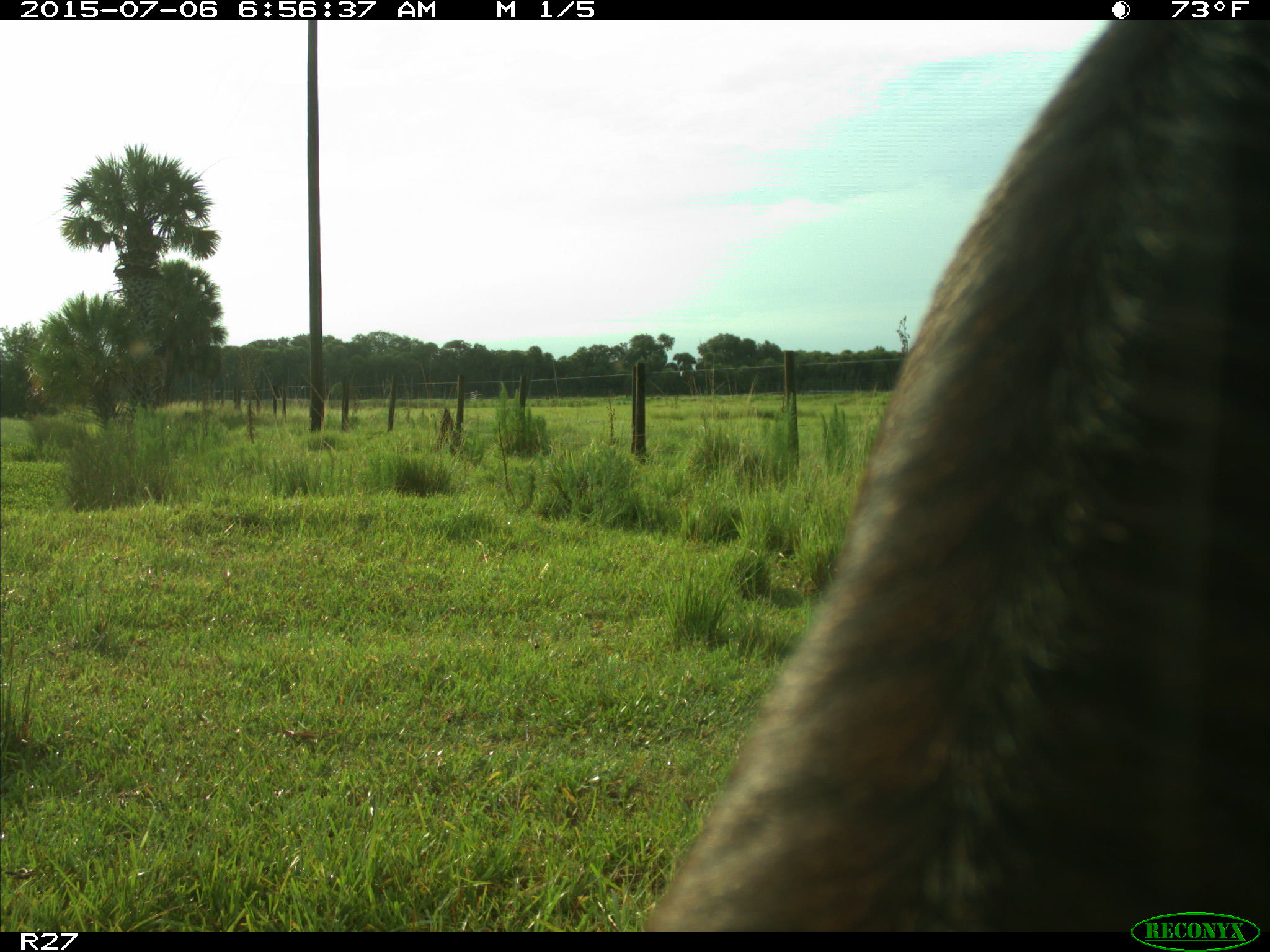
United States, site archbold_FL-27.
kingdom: Animalia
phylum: Chordata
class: Mammalia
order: Artiodactyla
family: Bovidae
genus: Bos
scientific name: Bos taurus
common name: domestic cow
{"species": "Bos taurus (domestic cow)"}